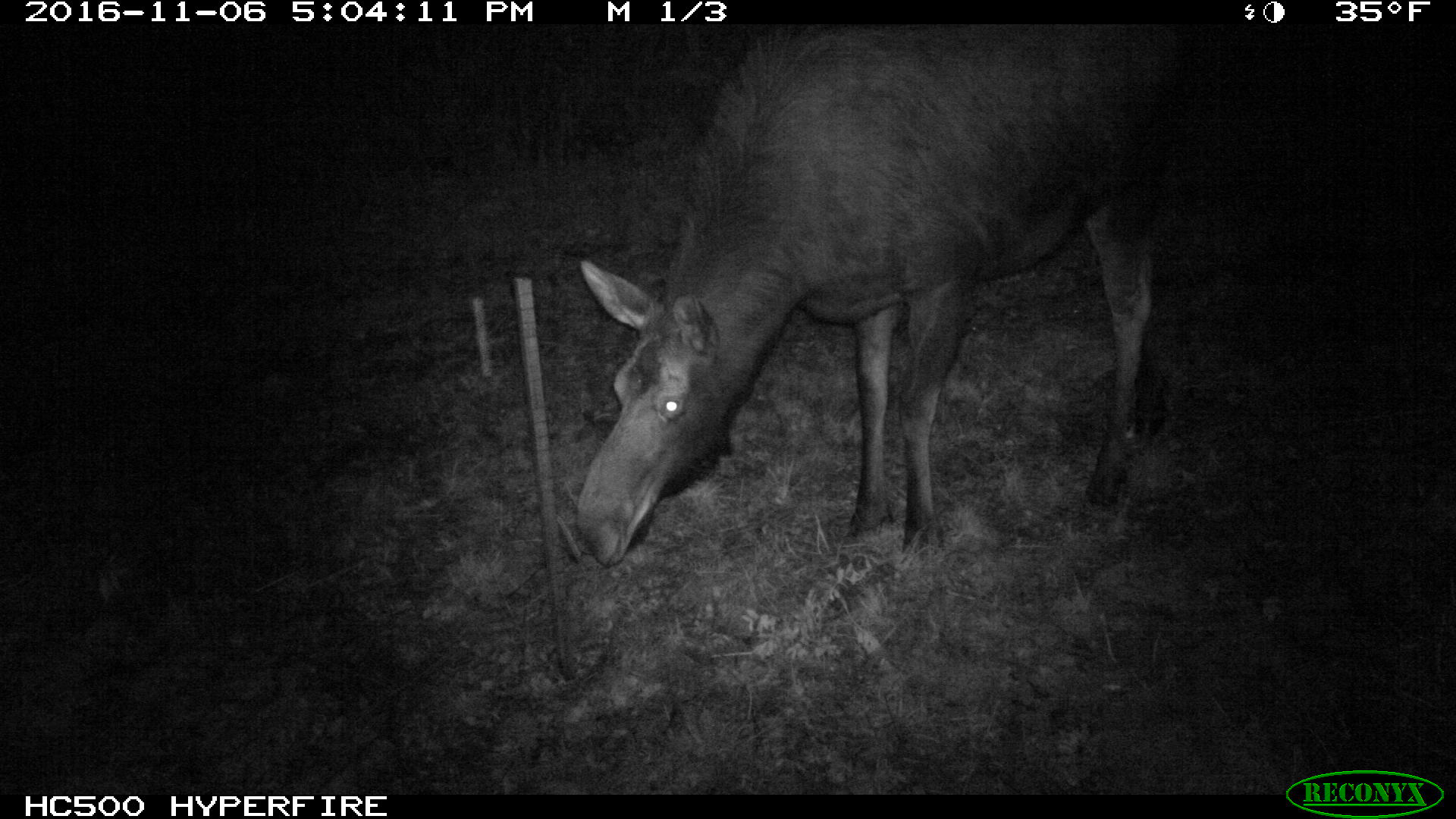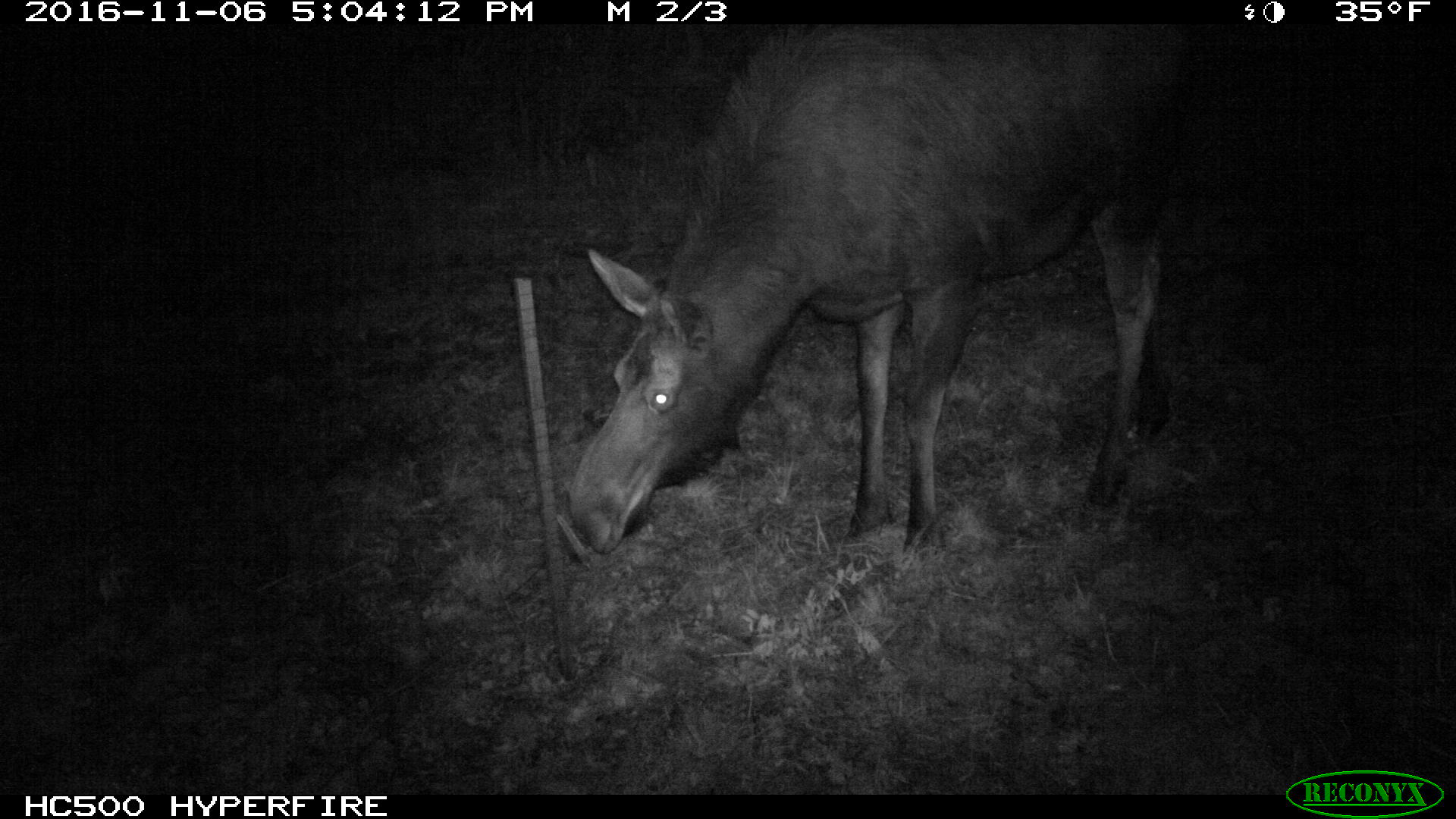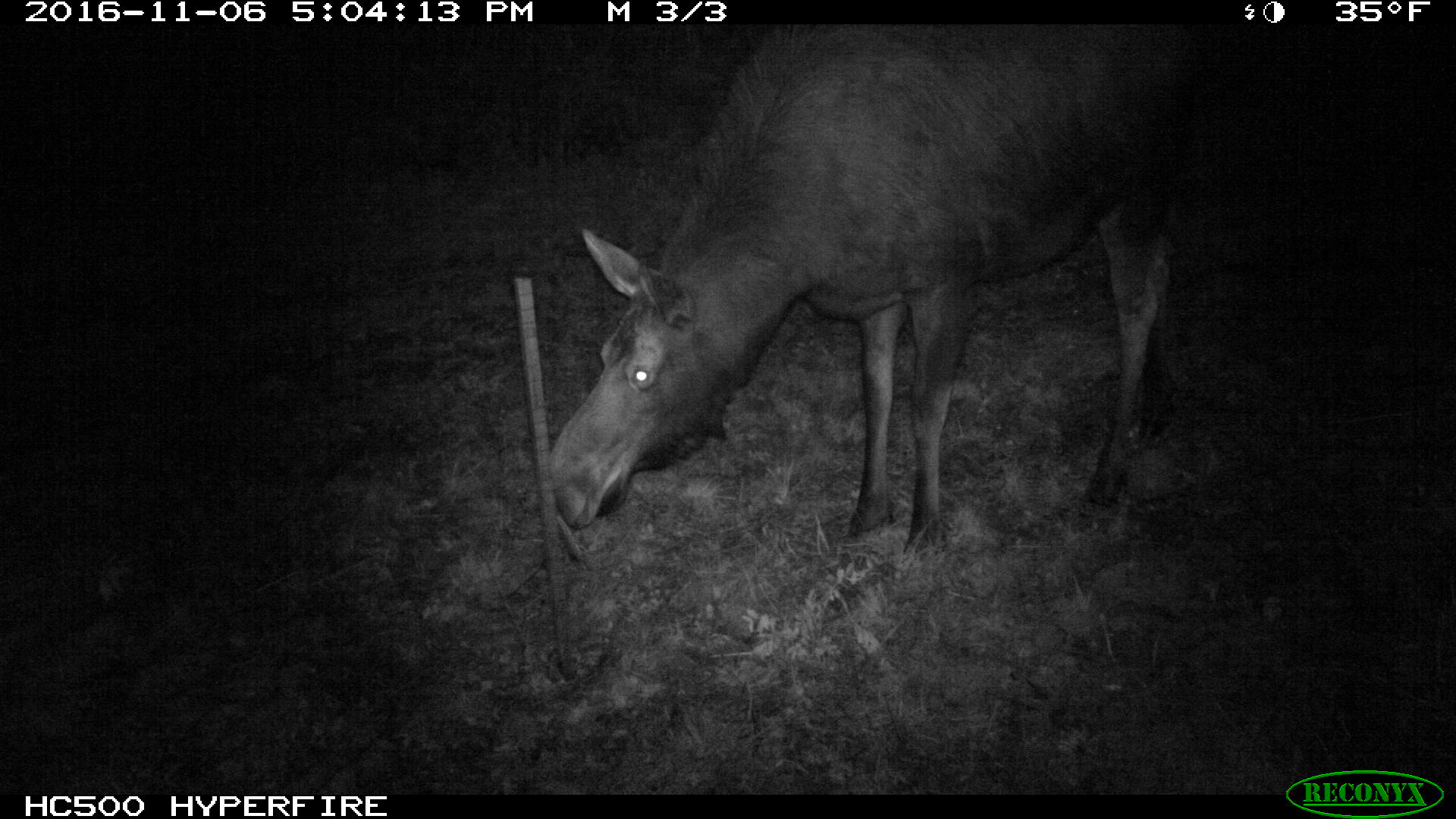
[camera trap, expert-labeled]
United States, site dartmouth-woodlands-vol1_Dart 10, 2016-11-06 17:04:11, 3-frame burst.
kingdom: Animalia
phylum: Chordata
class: Mammalia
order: Artiodactyla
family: Cervidae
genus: Alces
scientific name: Alces alces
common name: moose